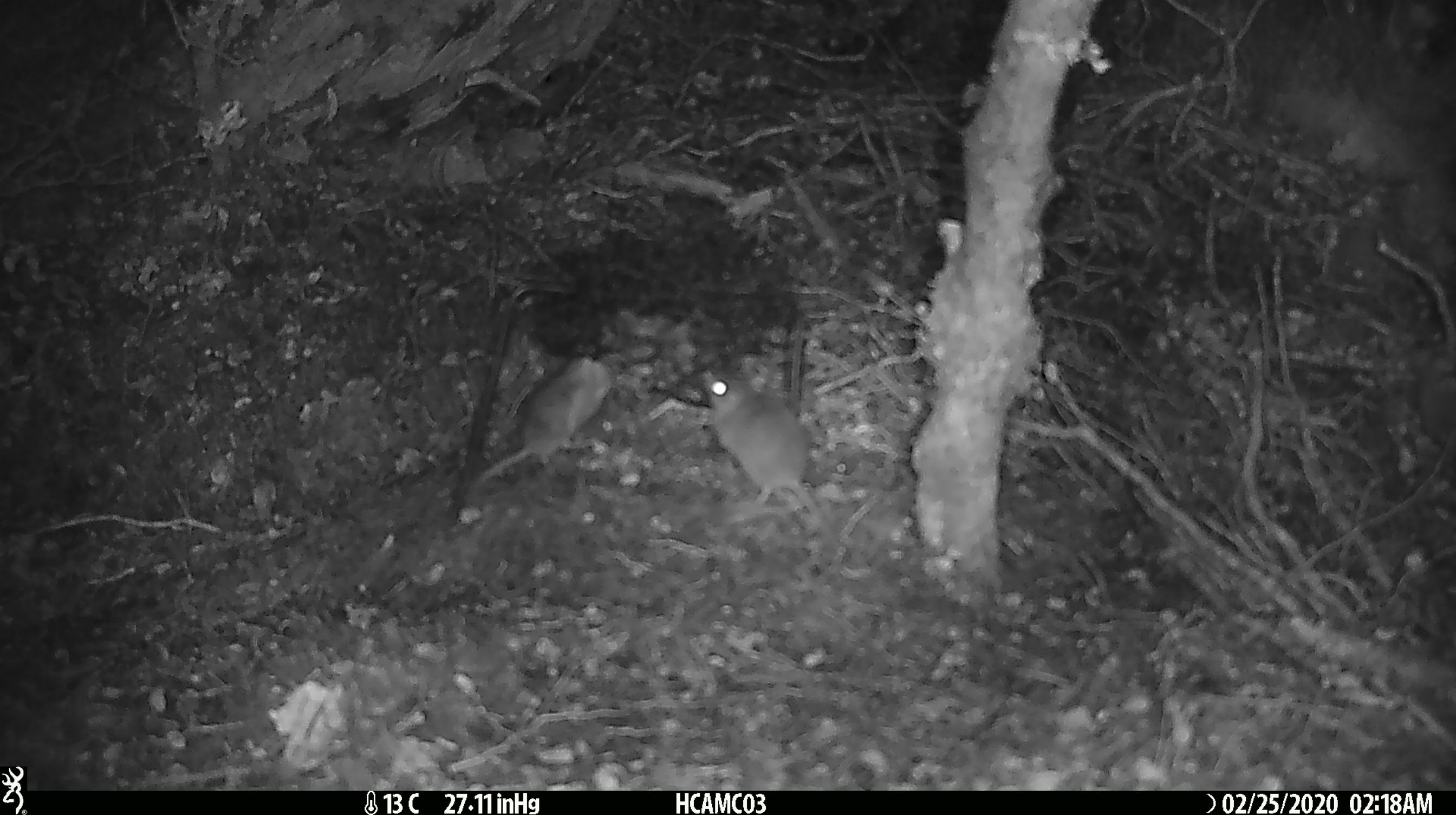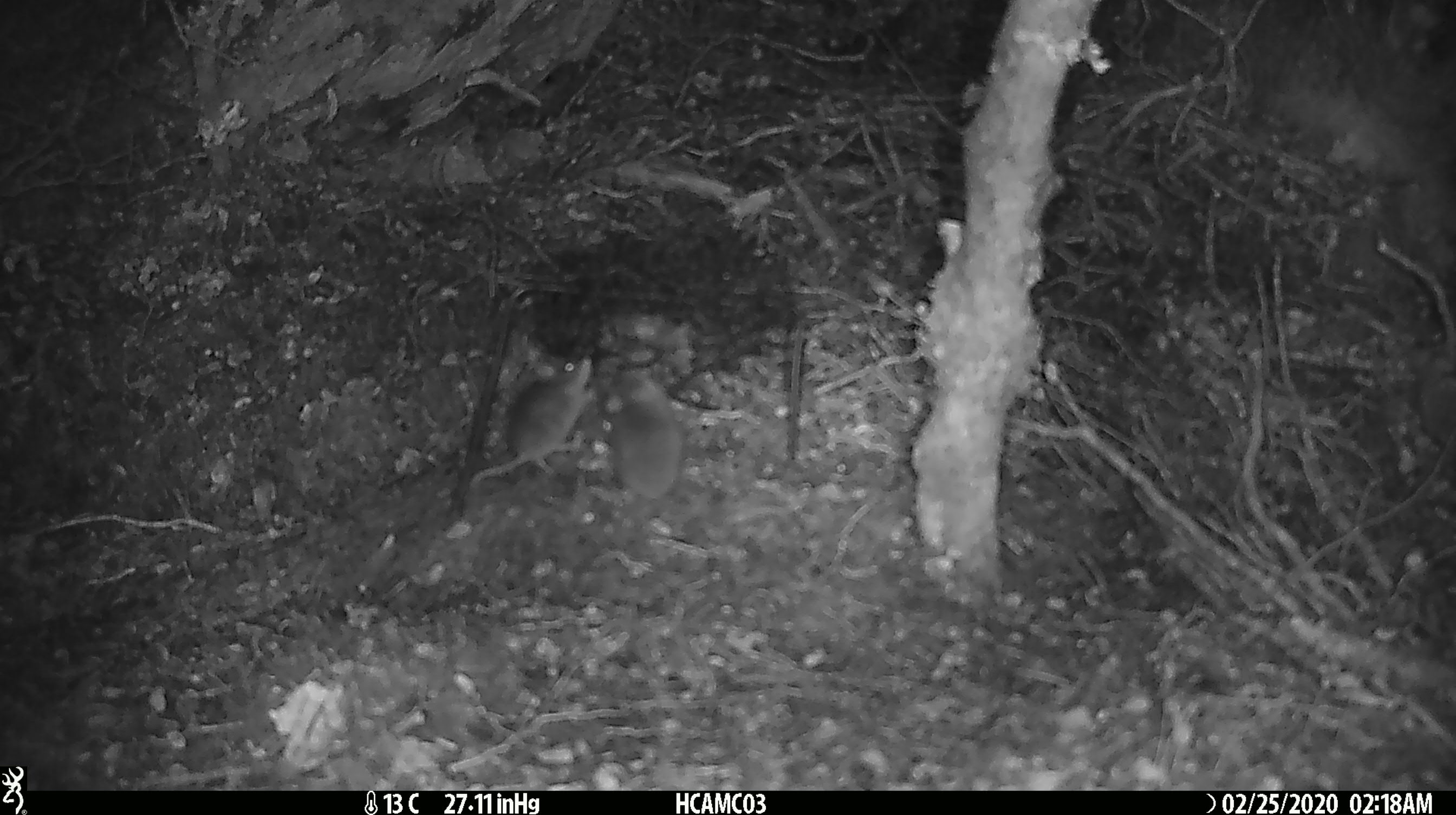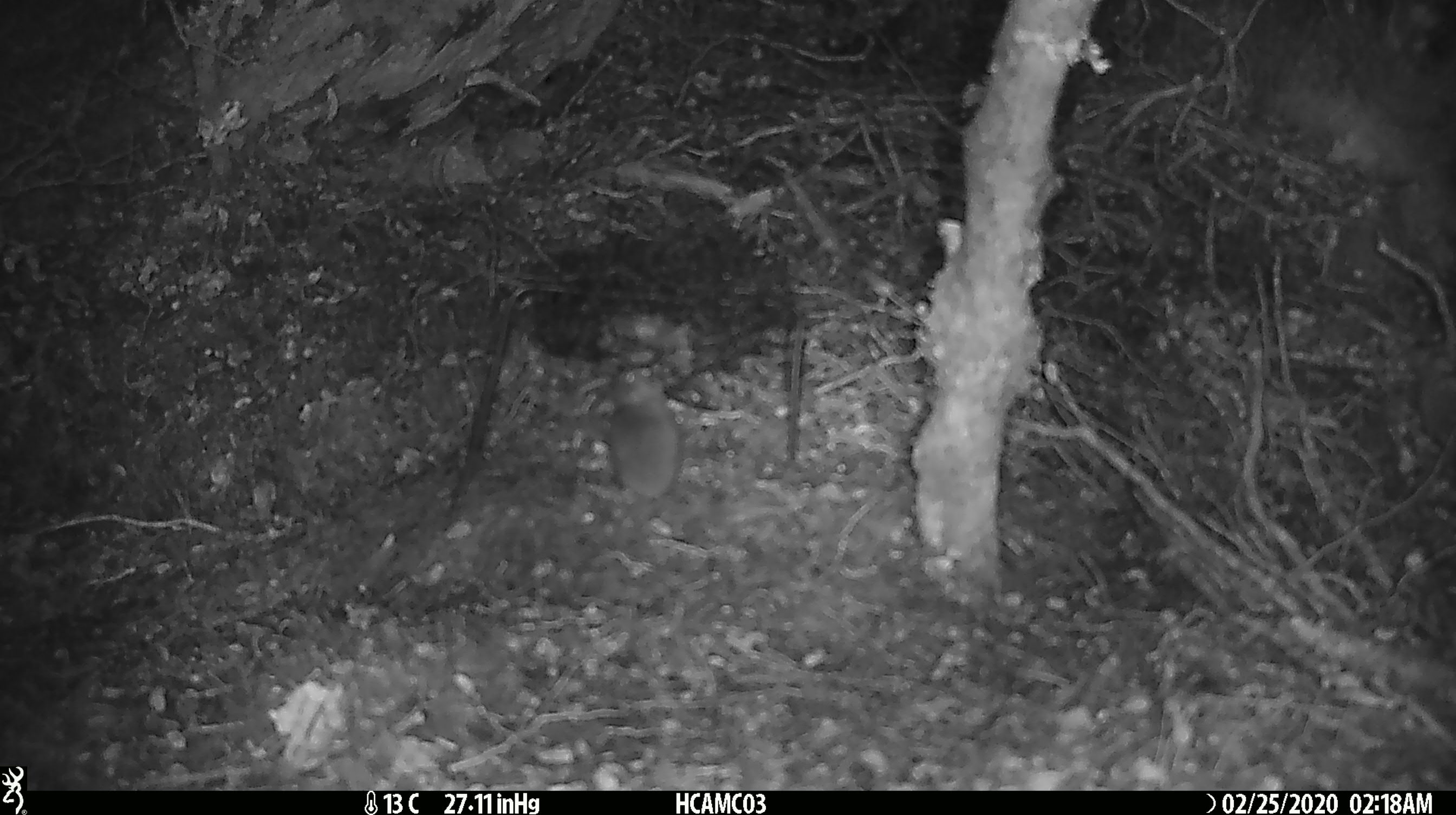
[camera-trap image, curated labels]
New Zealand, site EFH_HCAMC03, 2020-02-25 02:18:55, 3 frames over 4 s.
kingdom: Animalia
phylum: Chordata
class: Mammalia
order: Rodentia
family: Muridae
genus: Mus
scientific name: Mus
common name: mouse